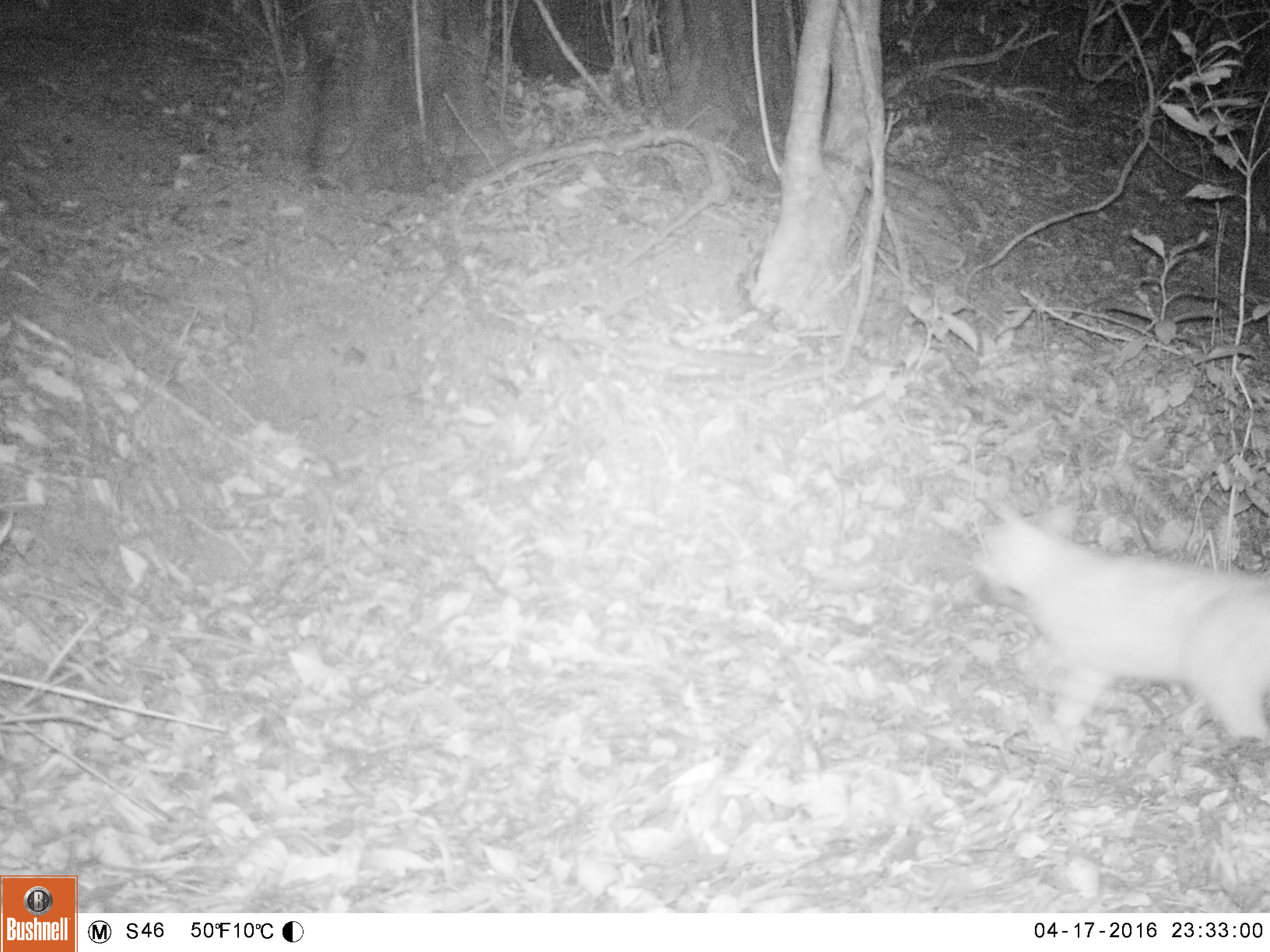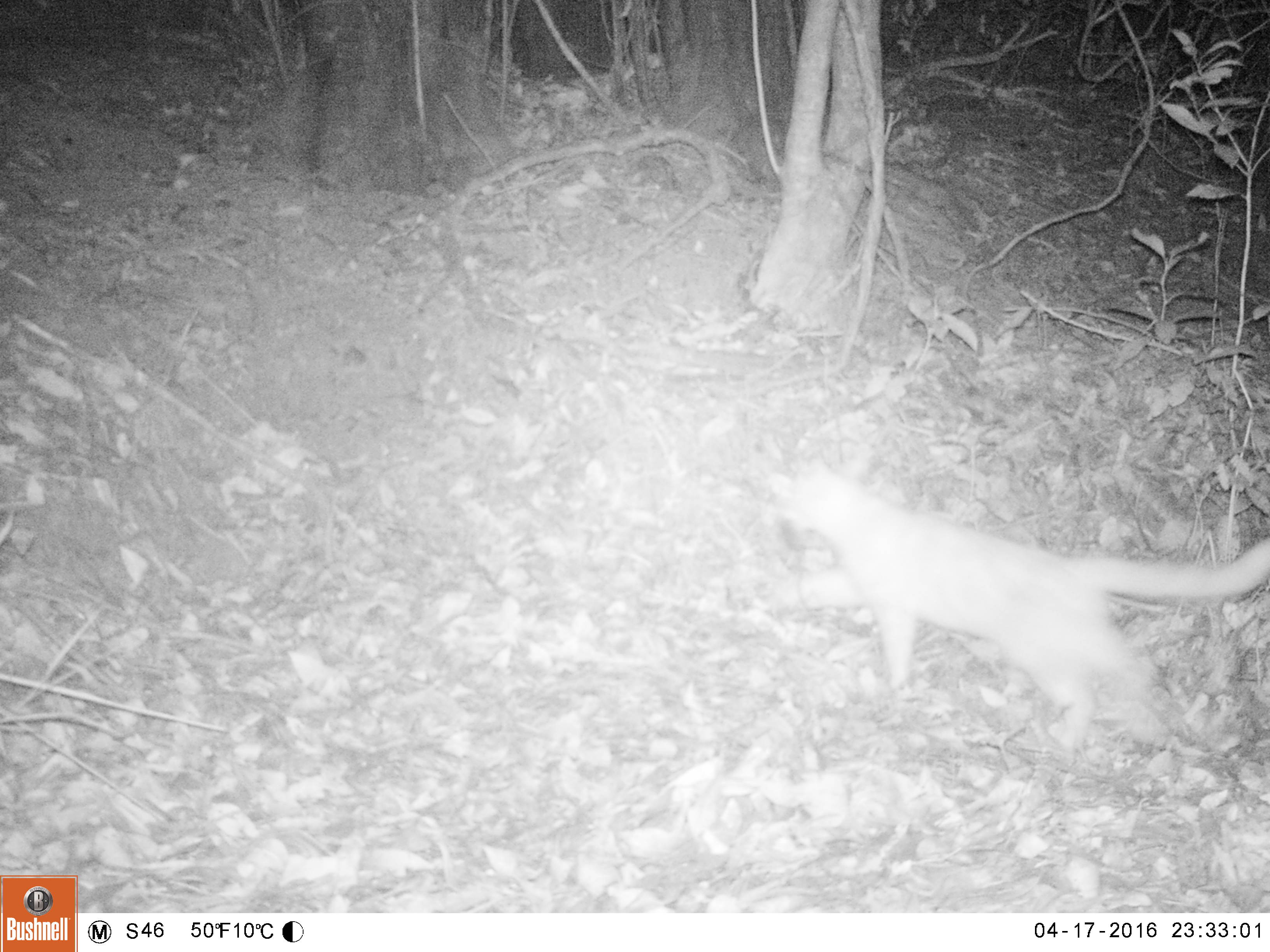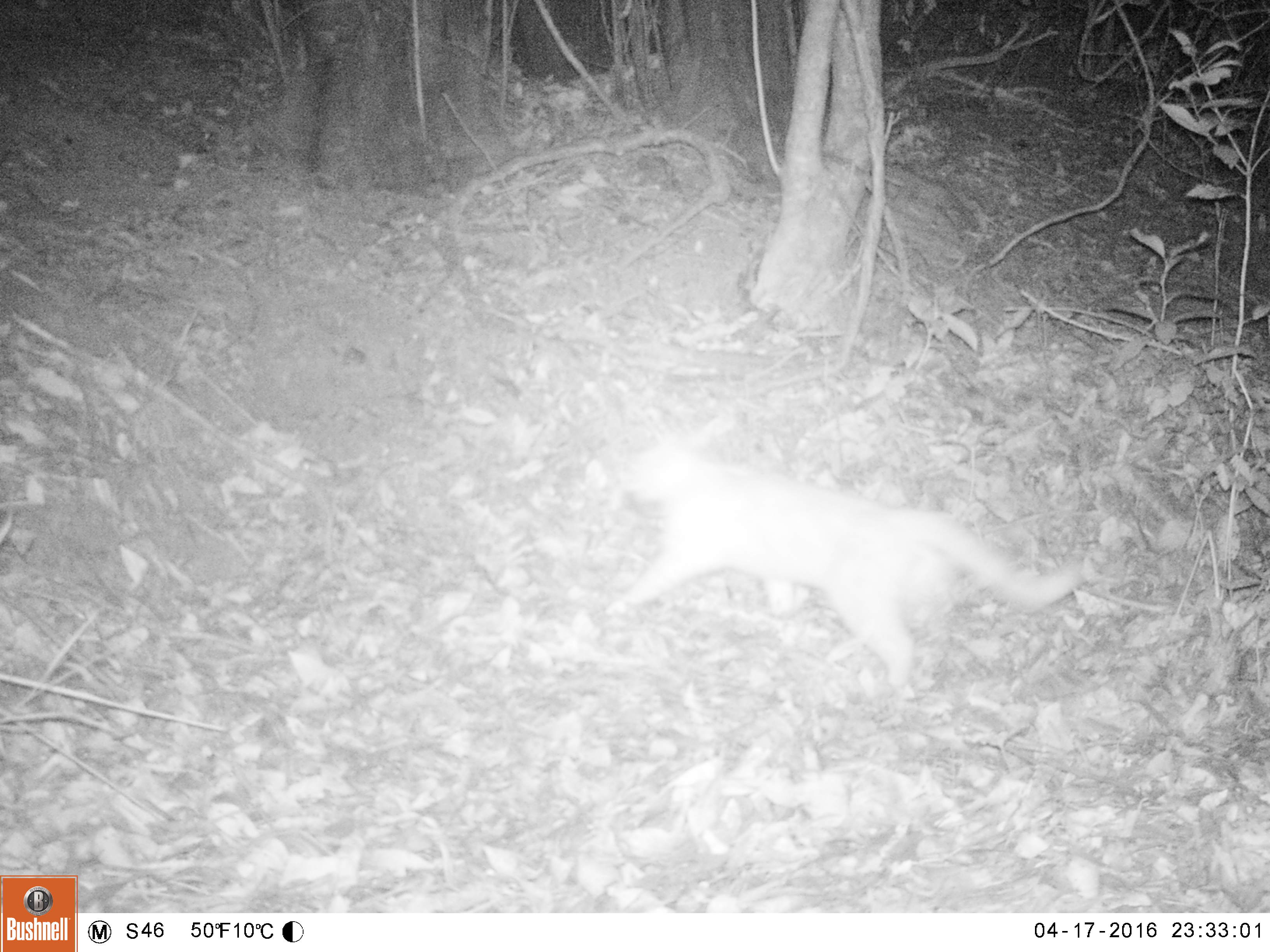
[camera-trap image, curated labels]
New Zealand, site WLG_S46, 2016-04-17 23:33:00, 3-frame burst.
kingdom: Animalia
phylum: Chordata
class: Mammalia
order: Carnivora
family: Felidae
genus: Felis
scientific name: Felis catus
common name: domestic cat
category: cat